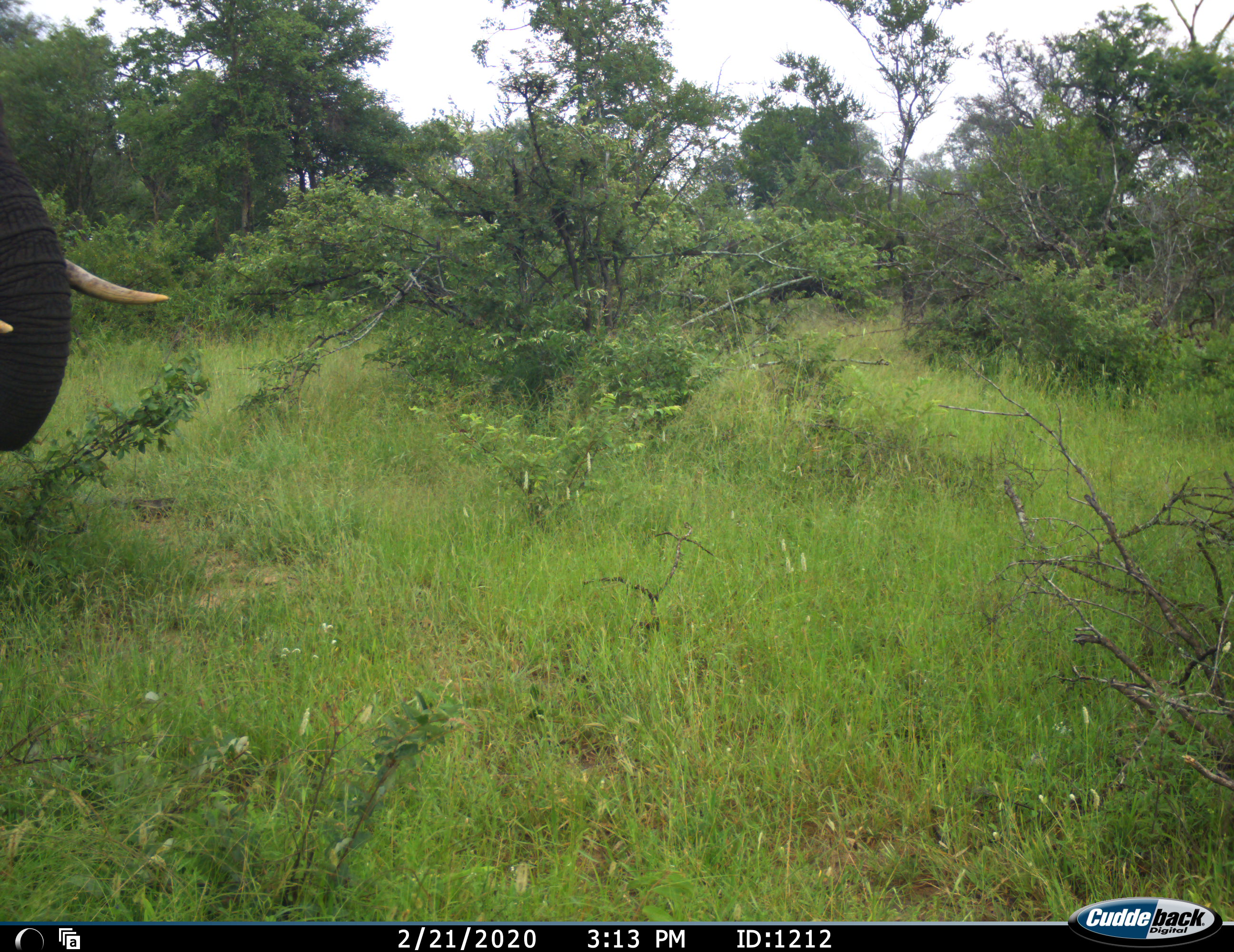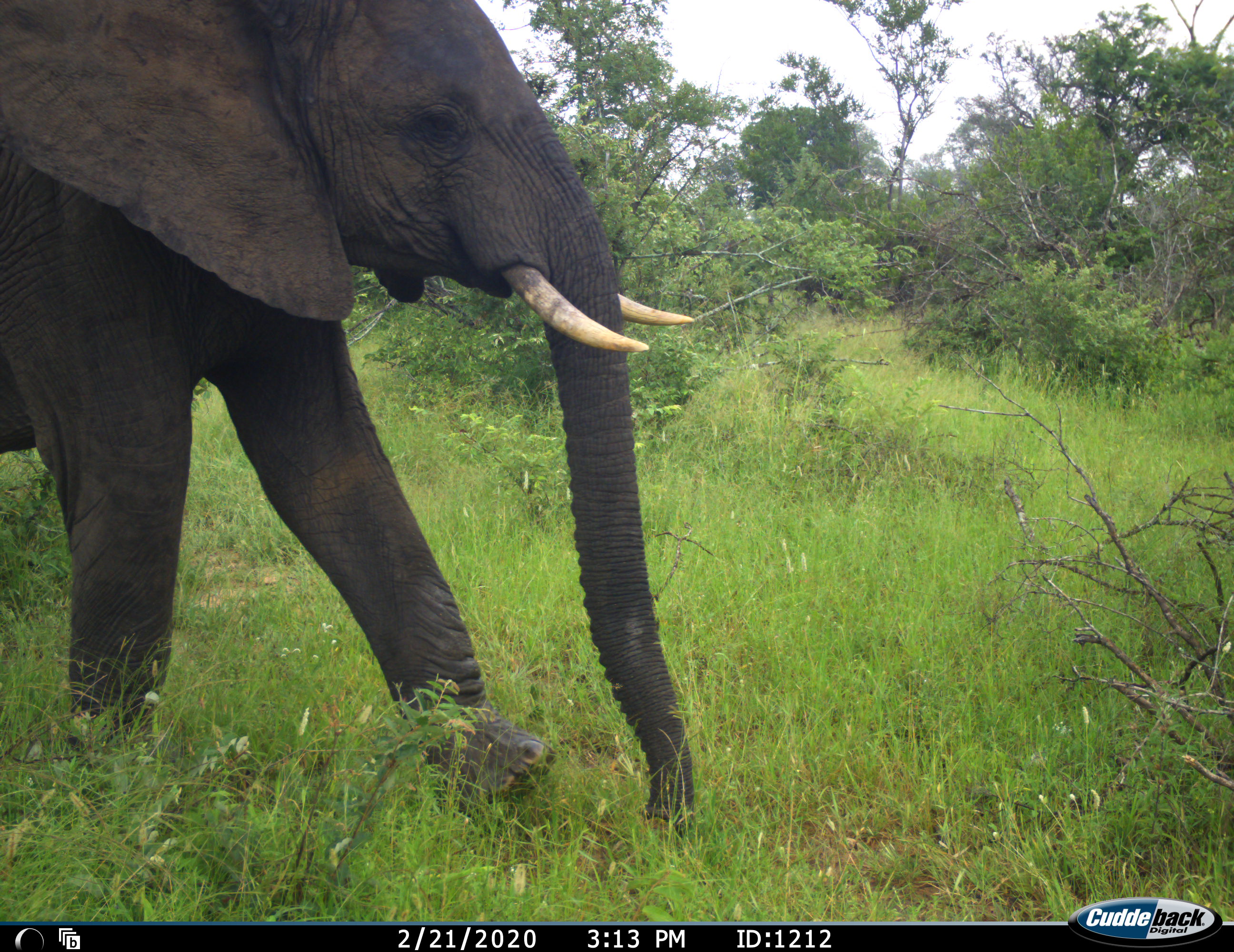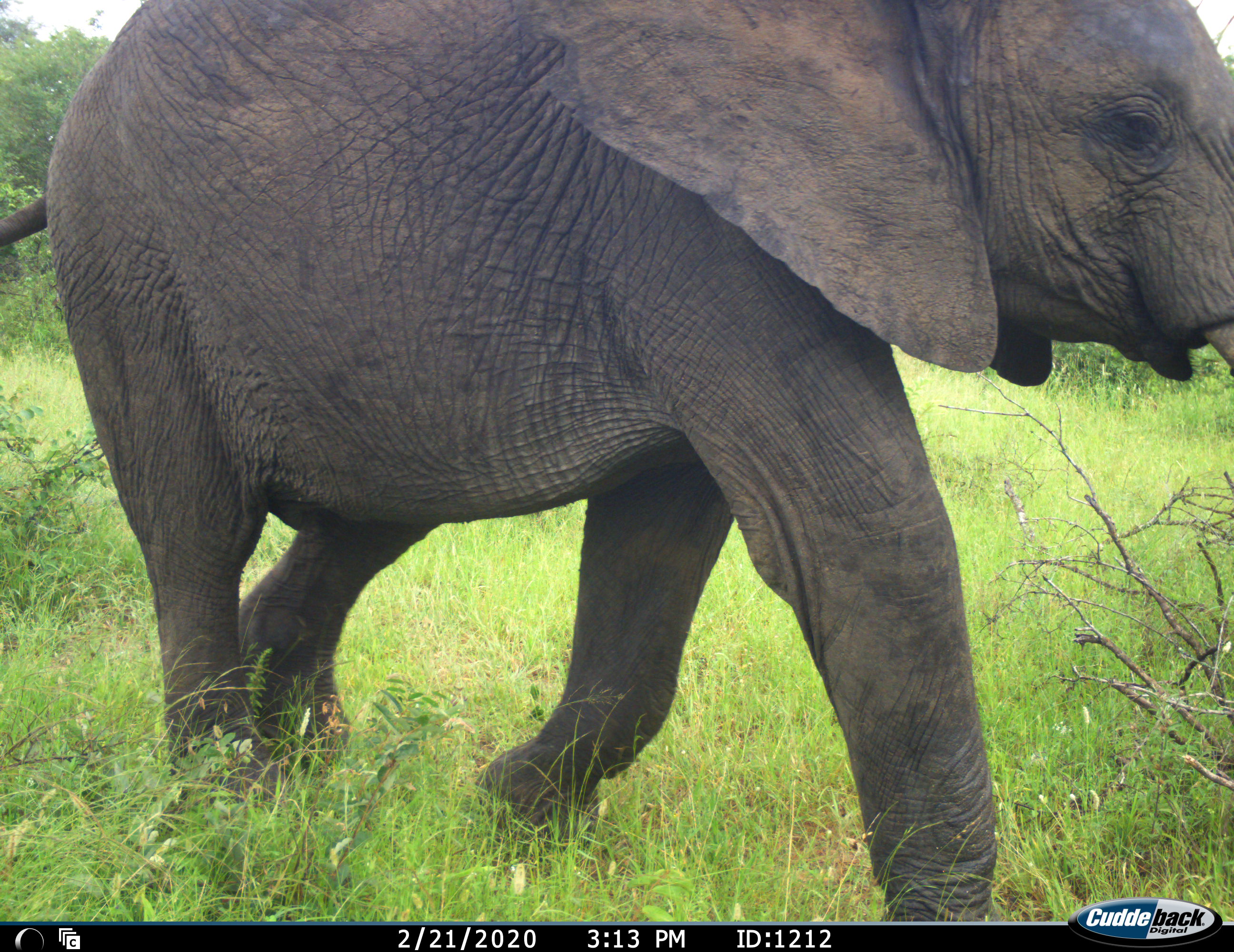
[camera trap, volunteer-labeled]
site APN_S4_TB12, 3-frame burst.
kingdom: Animalia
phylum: Chordata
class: Mammalia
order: Proboscidea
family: Elephantidae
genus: Loxodonta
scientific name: Loxodonta africana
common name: african bush elephant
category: elephant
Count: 1.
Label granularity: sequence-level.